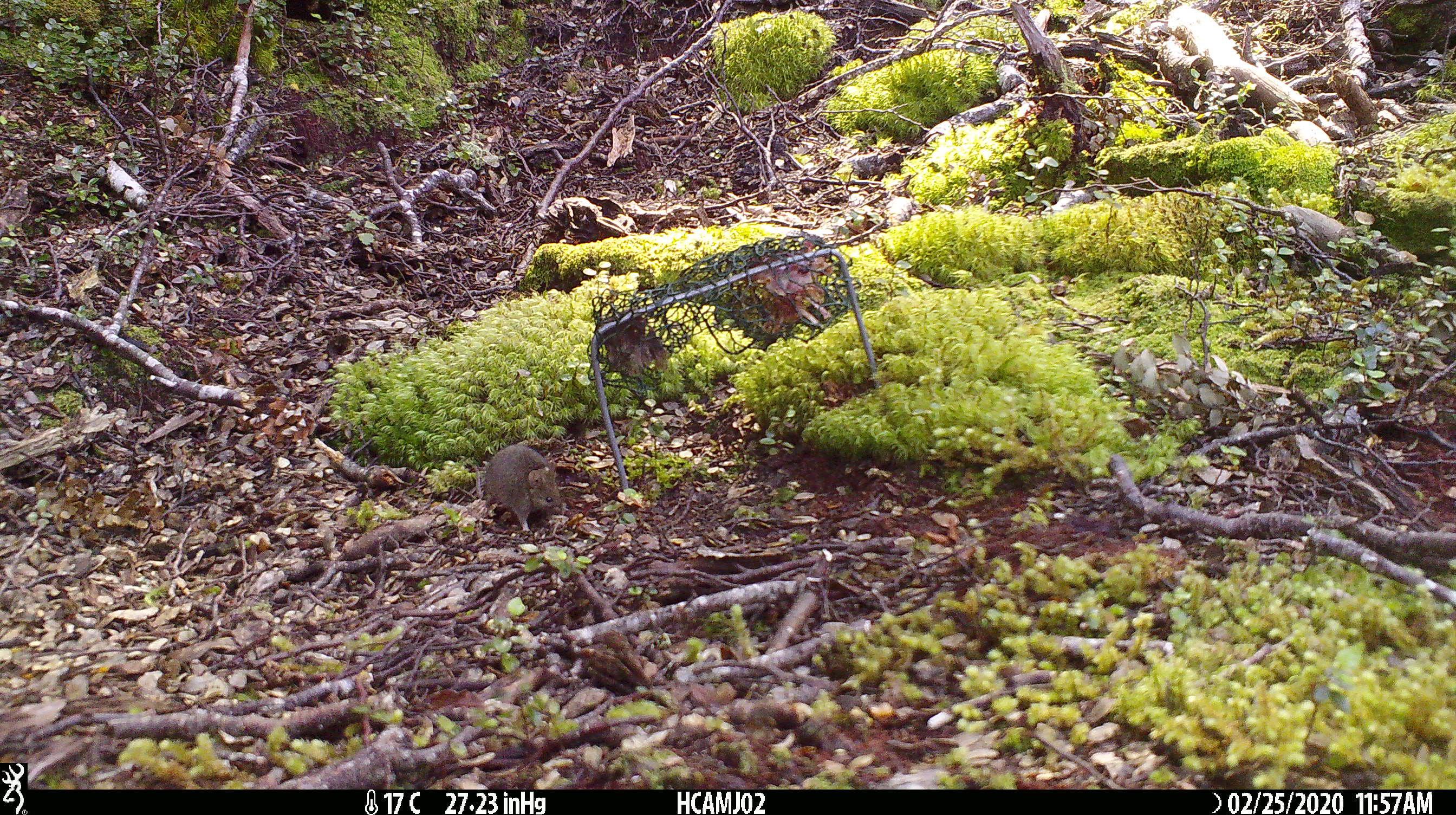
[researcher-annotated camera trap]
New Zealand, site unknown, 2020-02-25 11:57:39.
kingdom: Animalia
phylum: Chordata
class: Mammalia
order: Rodentia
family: Muridae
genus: Mus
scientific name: Mus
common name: mouse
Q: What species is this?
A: Mouse (Mus).